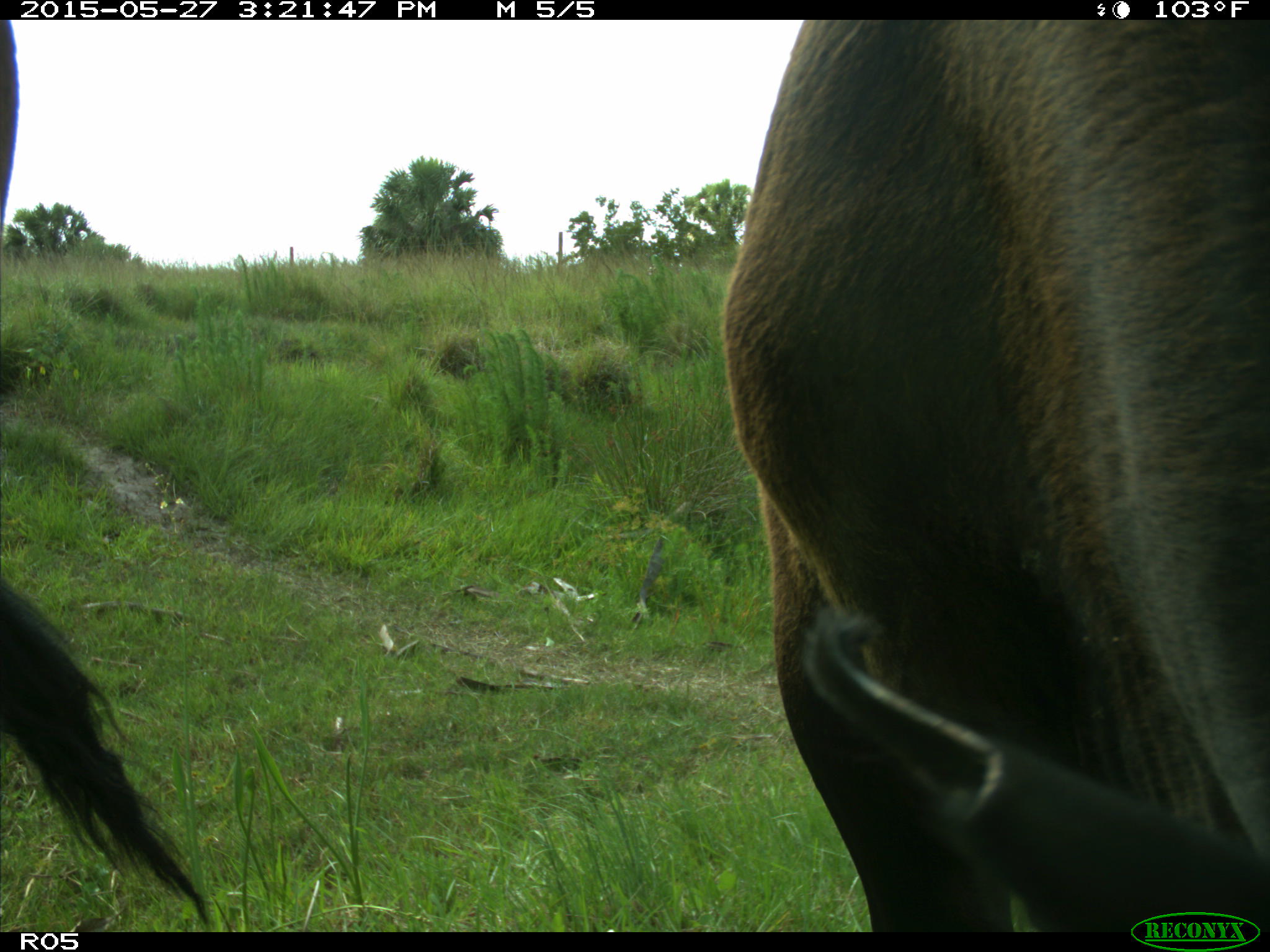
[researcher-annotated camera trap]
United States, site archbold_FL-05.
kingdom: Animalia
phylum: Chordata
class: Mammalia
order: Artiodactyla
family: Bovidae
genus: Bos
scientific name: Bos taurus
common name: domestic cow